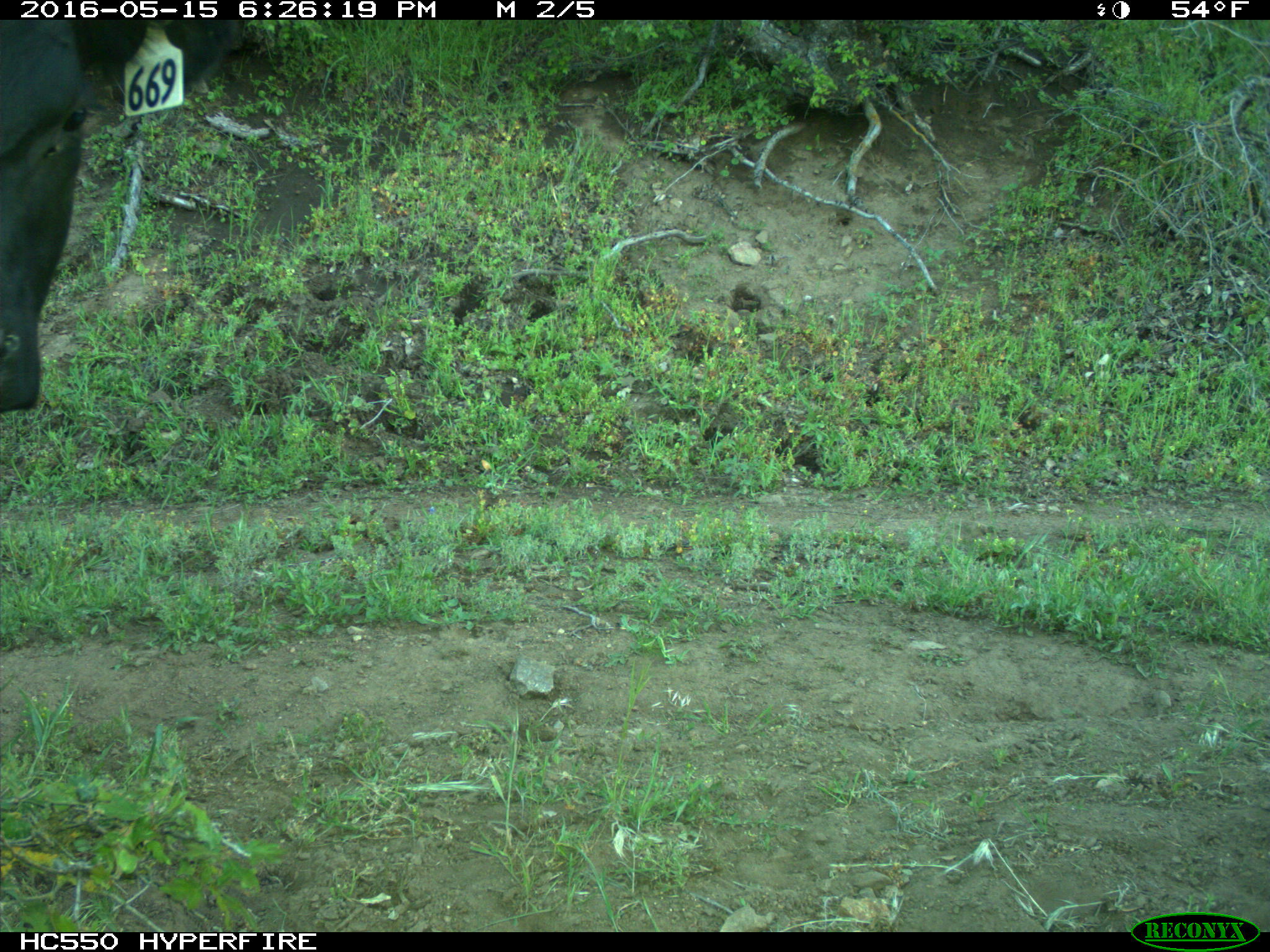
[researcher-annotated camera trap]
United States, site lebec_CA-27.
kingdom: Animalia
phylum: Chordata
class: Mammalia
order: Artiodactyla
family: Bovidae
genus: Bos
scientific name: Bos taurus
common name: domestic cow